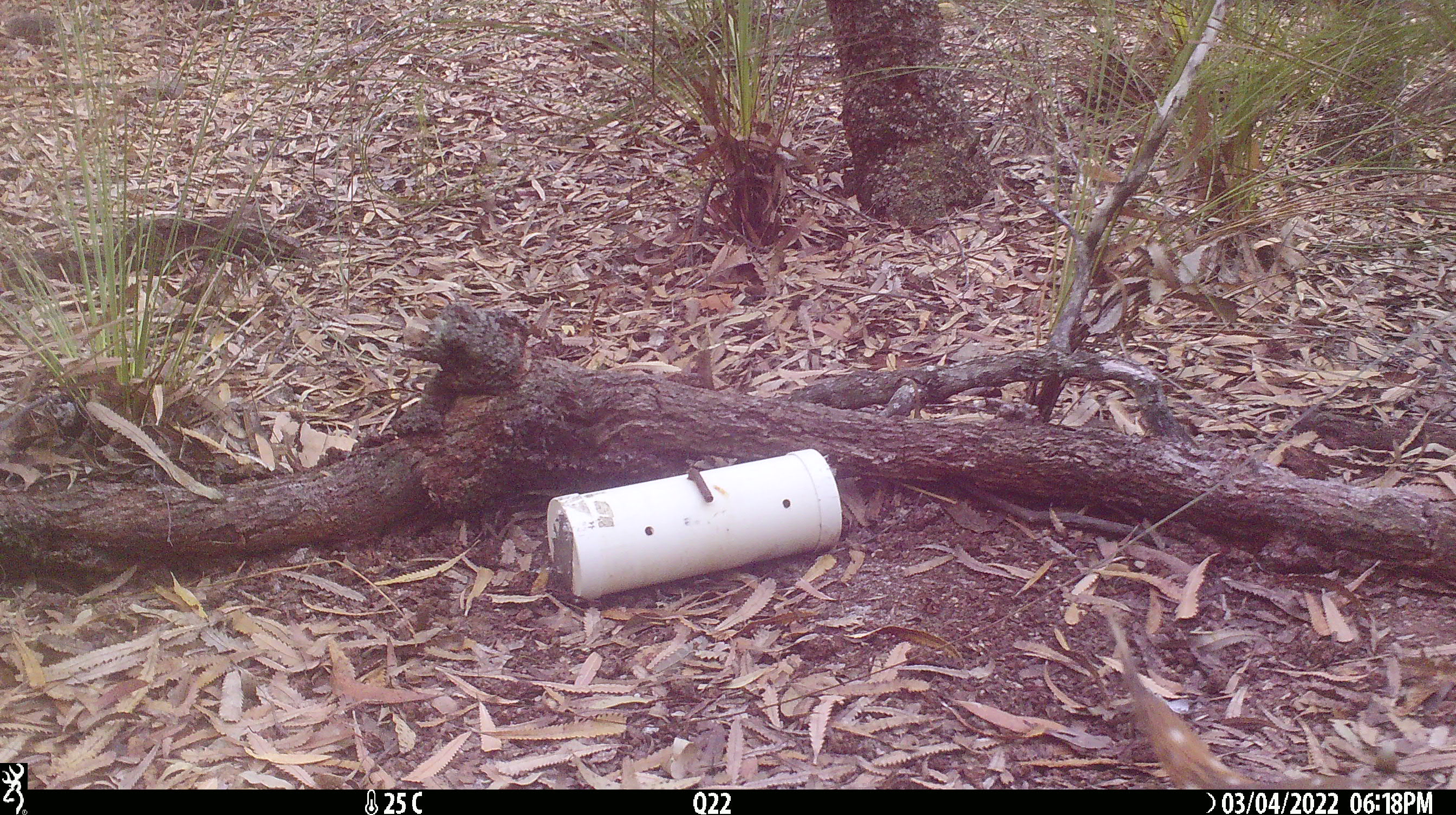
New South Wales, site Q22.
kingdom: Animalia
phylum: Chordata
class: Mammalia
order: Dasyuromorphia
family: Dasyuridae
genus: Dasyurus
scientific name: Dasyurus maculatus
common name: spotted-tailed quoll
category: quoll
Quoll (spotted-tailed quoll) (Dasyurus maculatus).